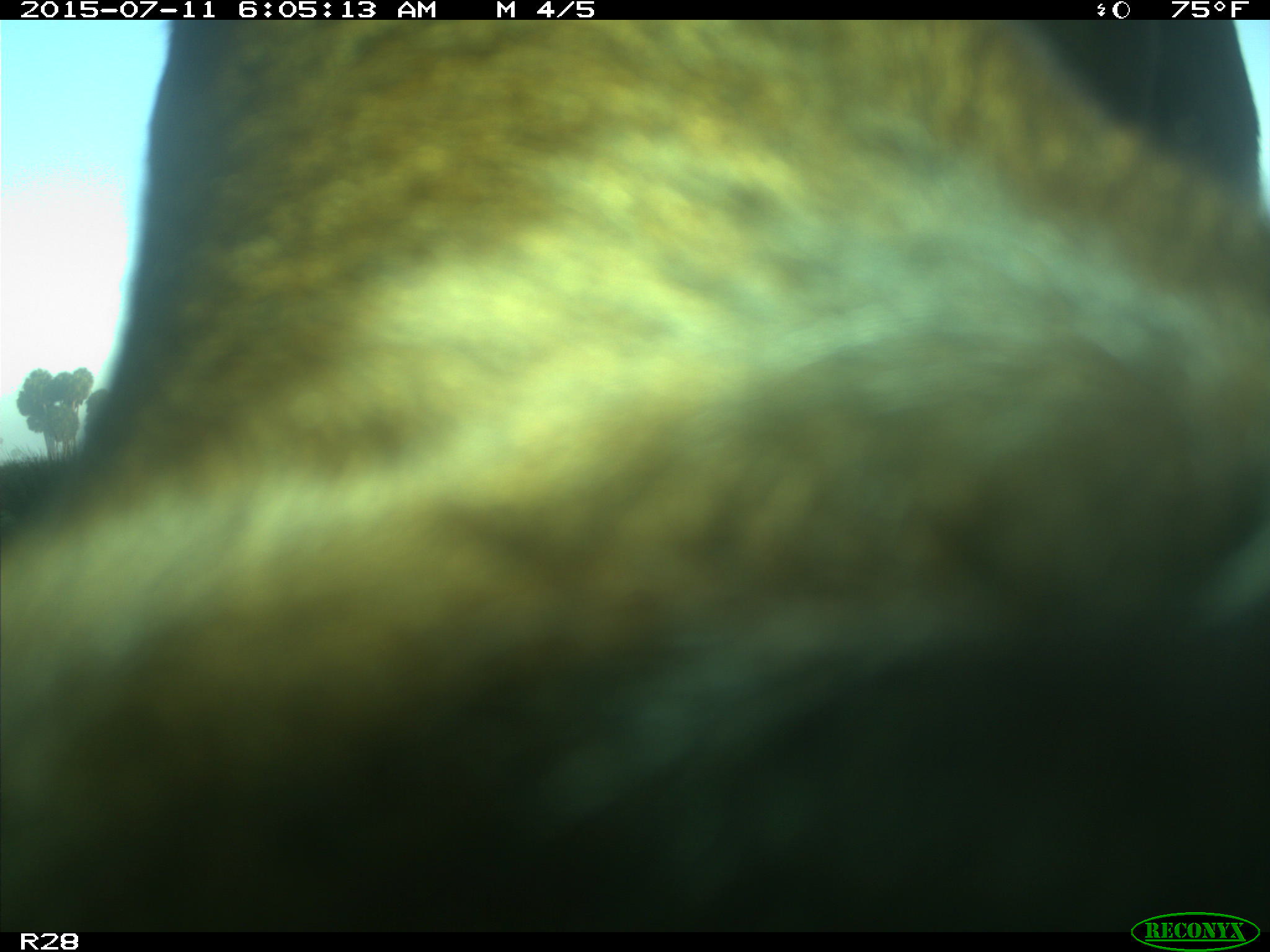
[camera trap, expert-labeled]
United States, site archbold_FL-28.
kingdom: Animalia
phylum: Chordata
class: Mammalia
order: Artiodactyla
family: Bovidae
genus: Bos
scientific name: Bos taurus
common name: domestic cow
Bos taurus (domestic cow).